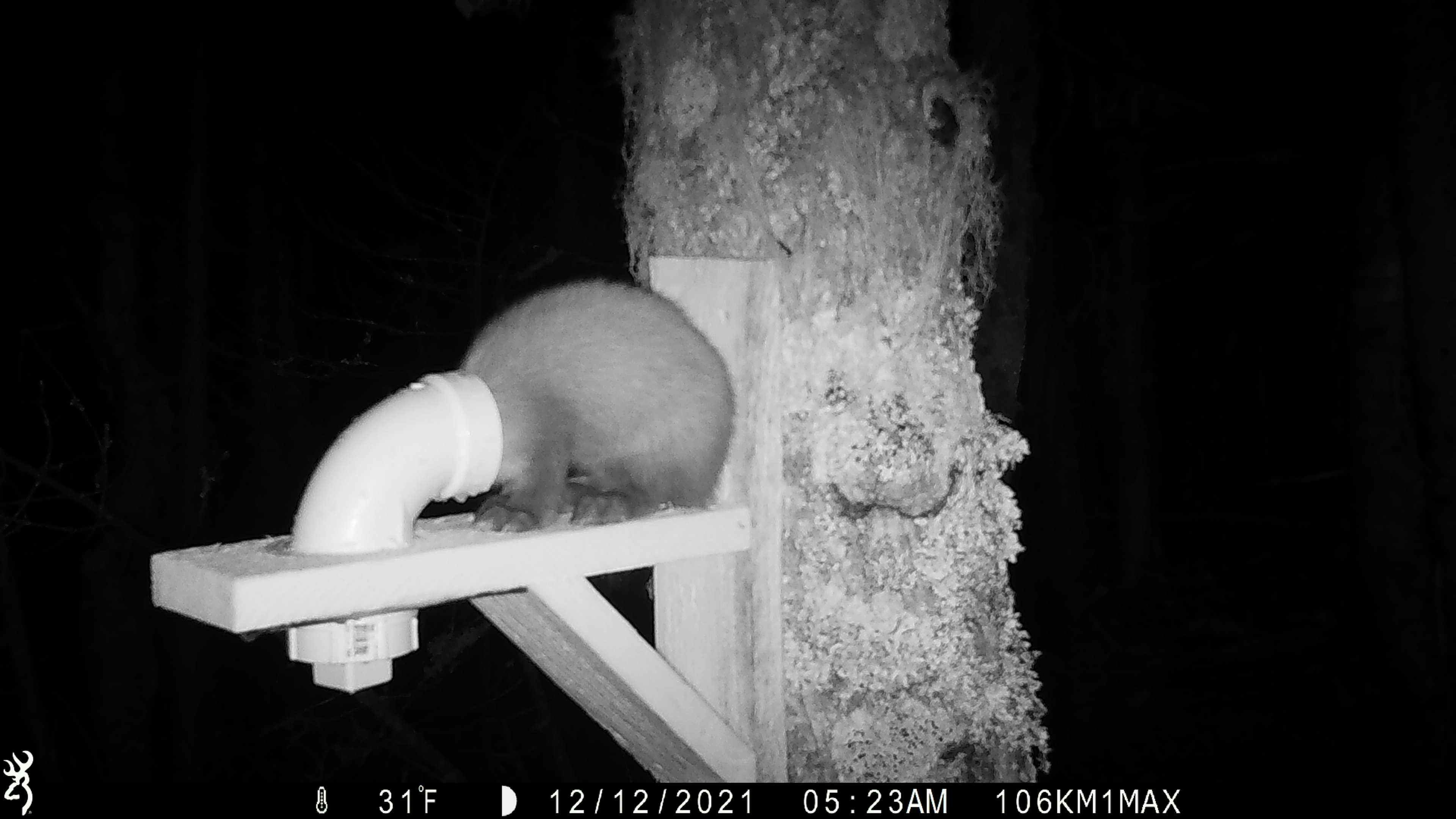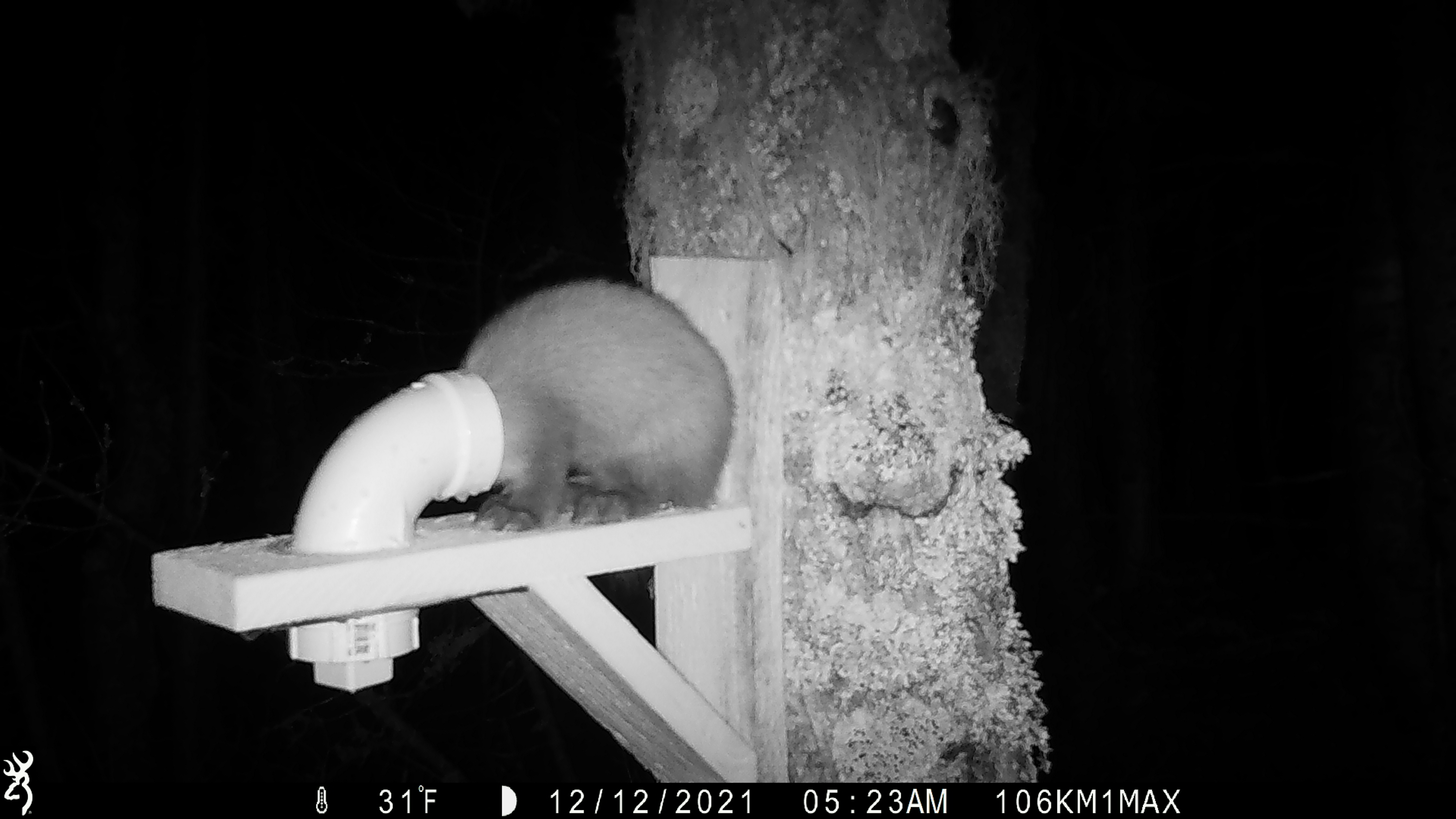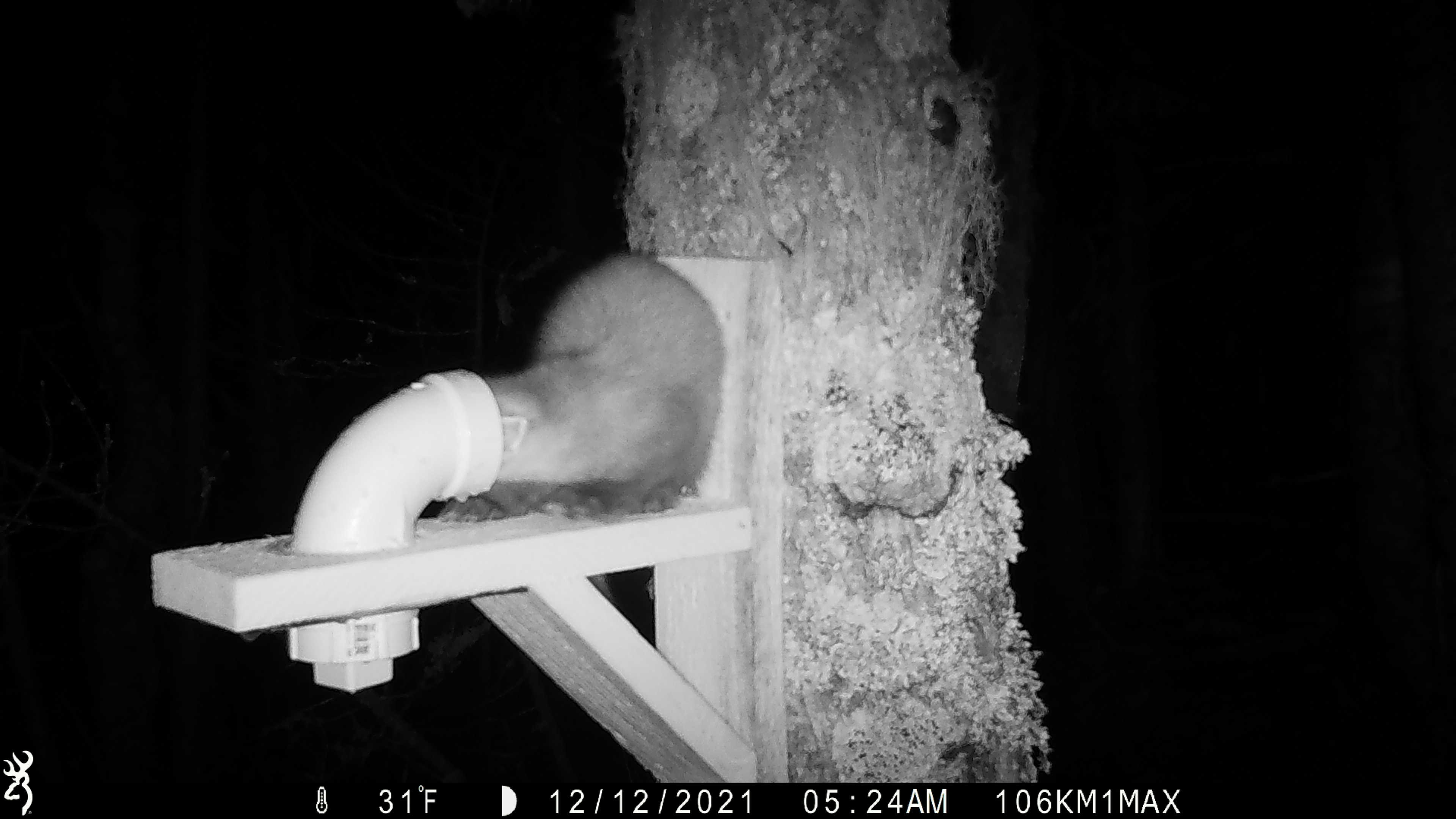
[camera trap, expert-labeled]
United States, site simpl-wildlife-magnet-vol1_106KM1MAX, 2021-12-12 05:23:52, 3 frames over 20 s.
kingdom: Animalia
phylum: Chordata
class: Mammalia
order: Carnivora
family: Mustelidae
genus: Martes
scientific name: Martes americana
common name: american marten